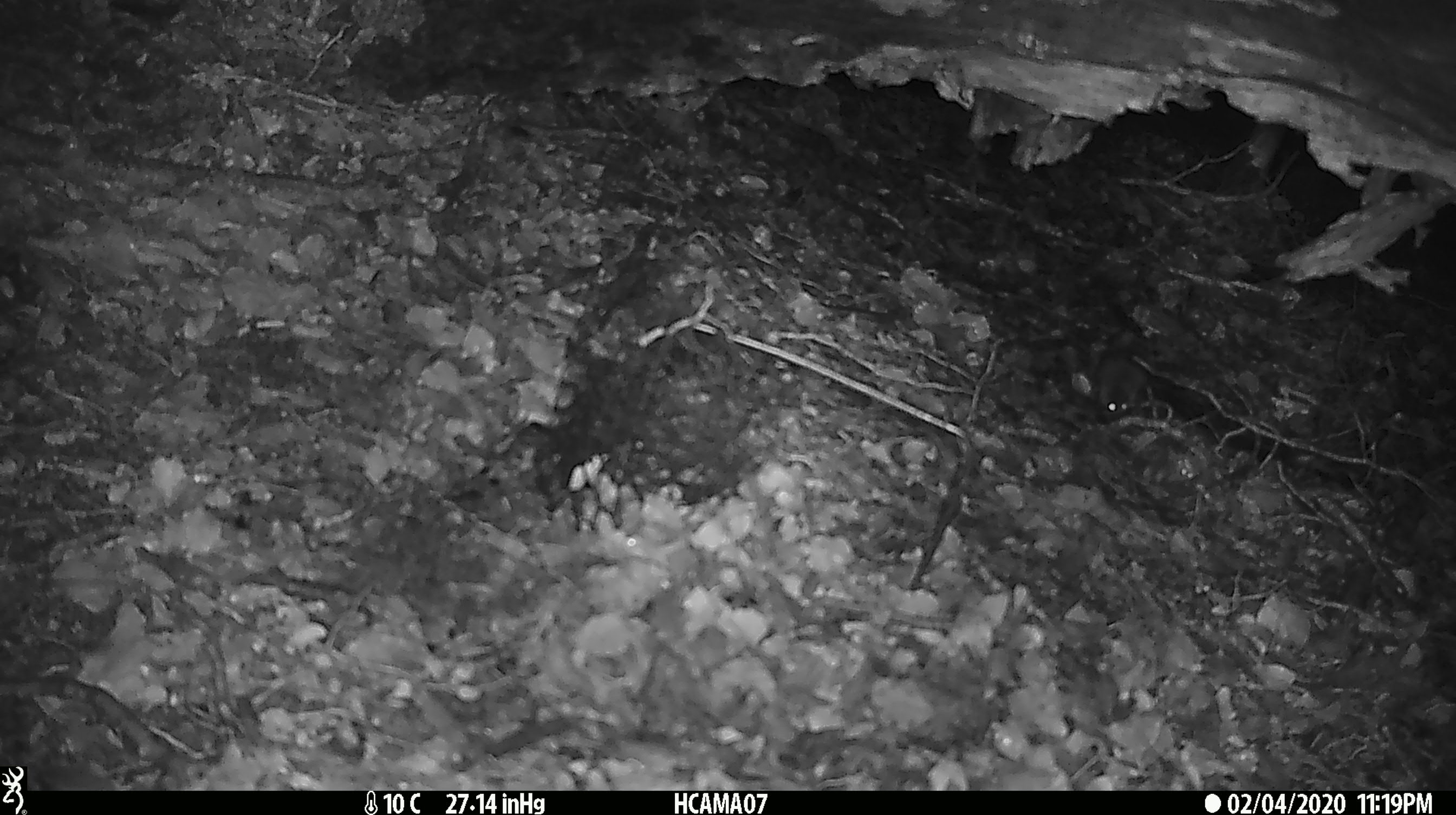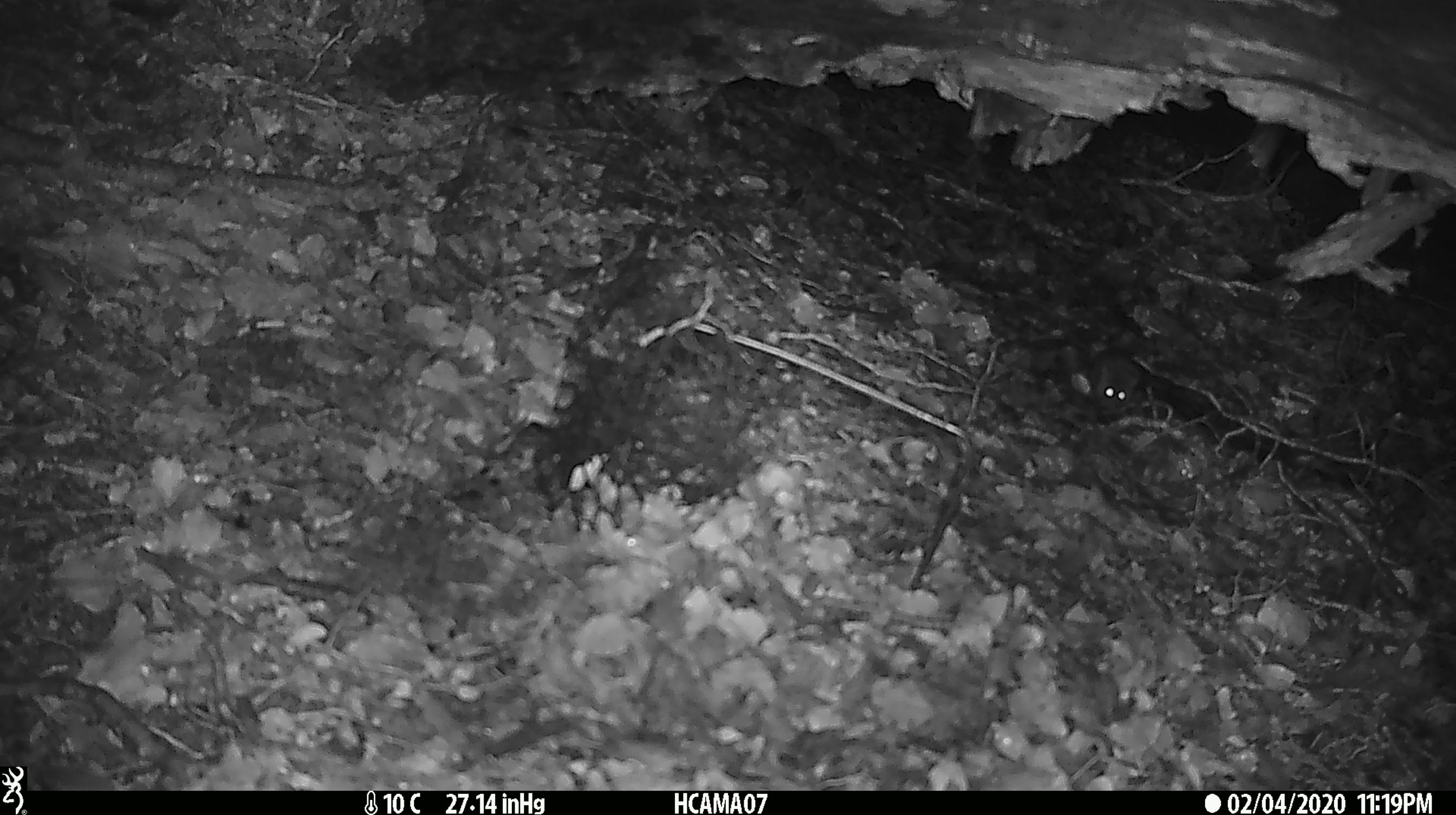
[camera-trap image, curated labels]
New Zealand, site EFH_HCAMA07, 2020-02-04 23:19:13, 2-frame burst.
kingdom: Animalia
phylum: Chordata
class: Mammalia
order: Rodentia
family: Muridae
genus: Mus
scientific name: Mus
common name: mouse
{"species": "mouse (Mus)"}